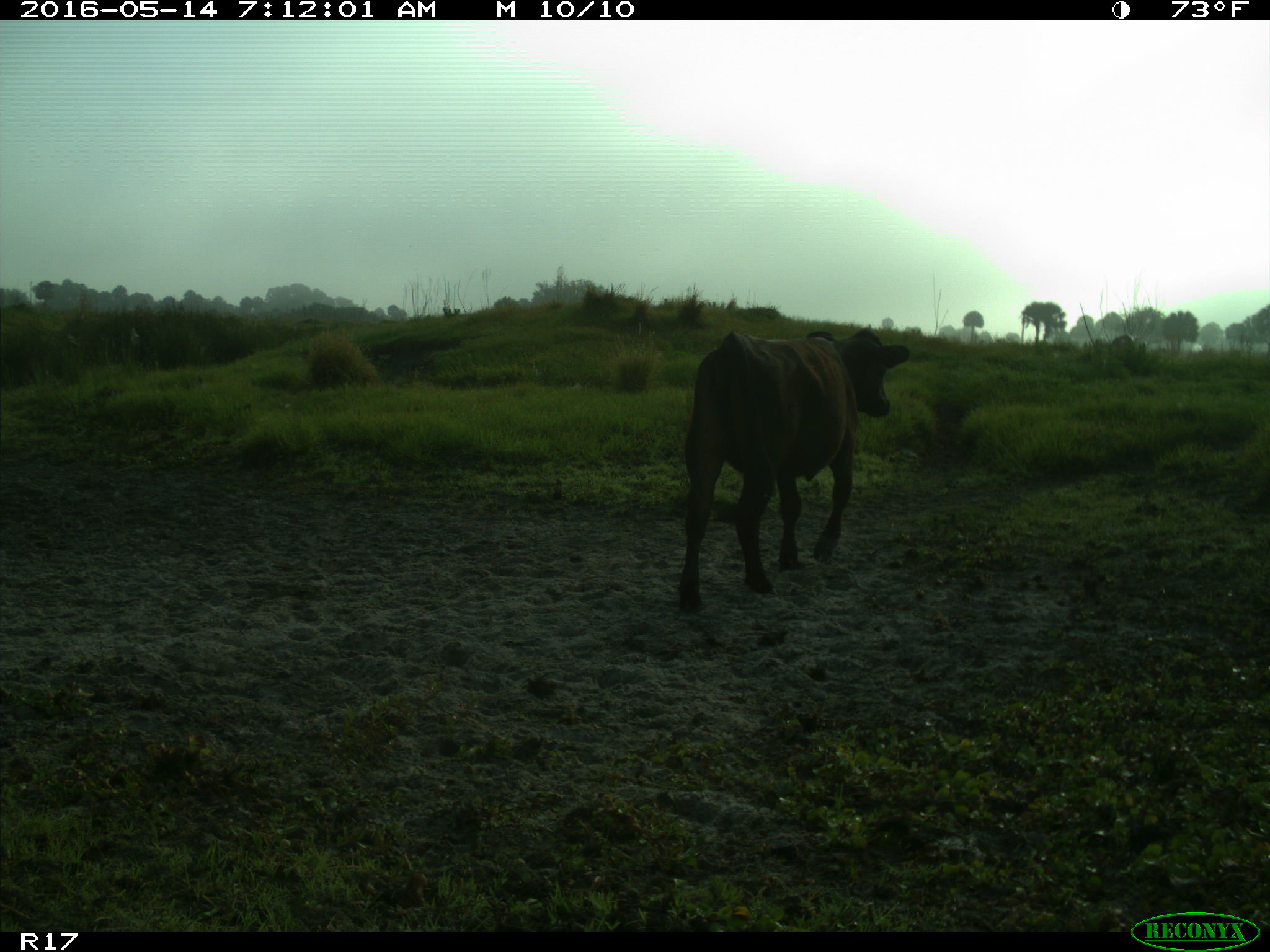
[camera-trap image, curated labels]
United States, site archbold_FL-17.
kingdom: Animalia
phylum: Chordata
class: Mammalia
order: Artiodactyla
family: Bovidae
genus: Bos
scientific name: Bos taurus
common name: domestic cow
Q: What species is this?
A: Bos taurus (domestic cow).